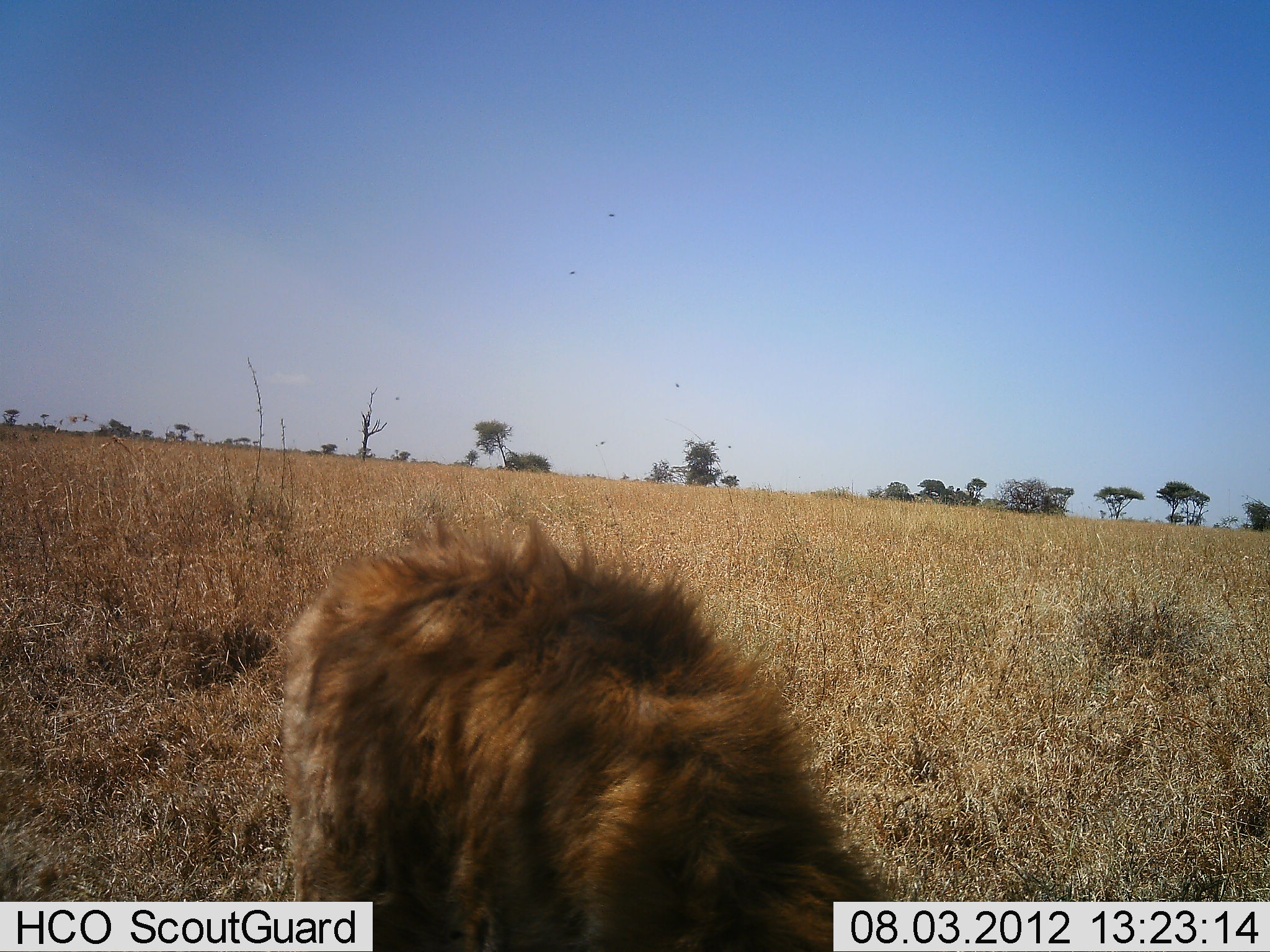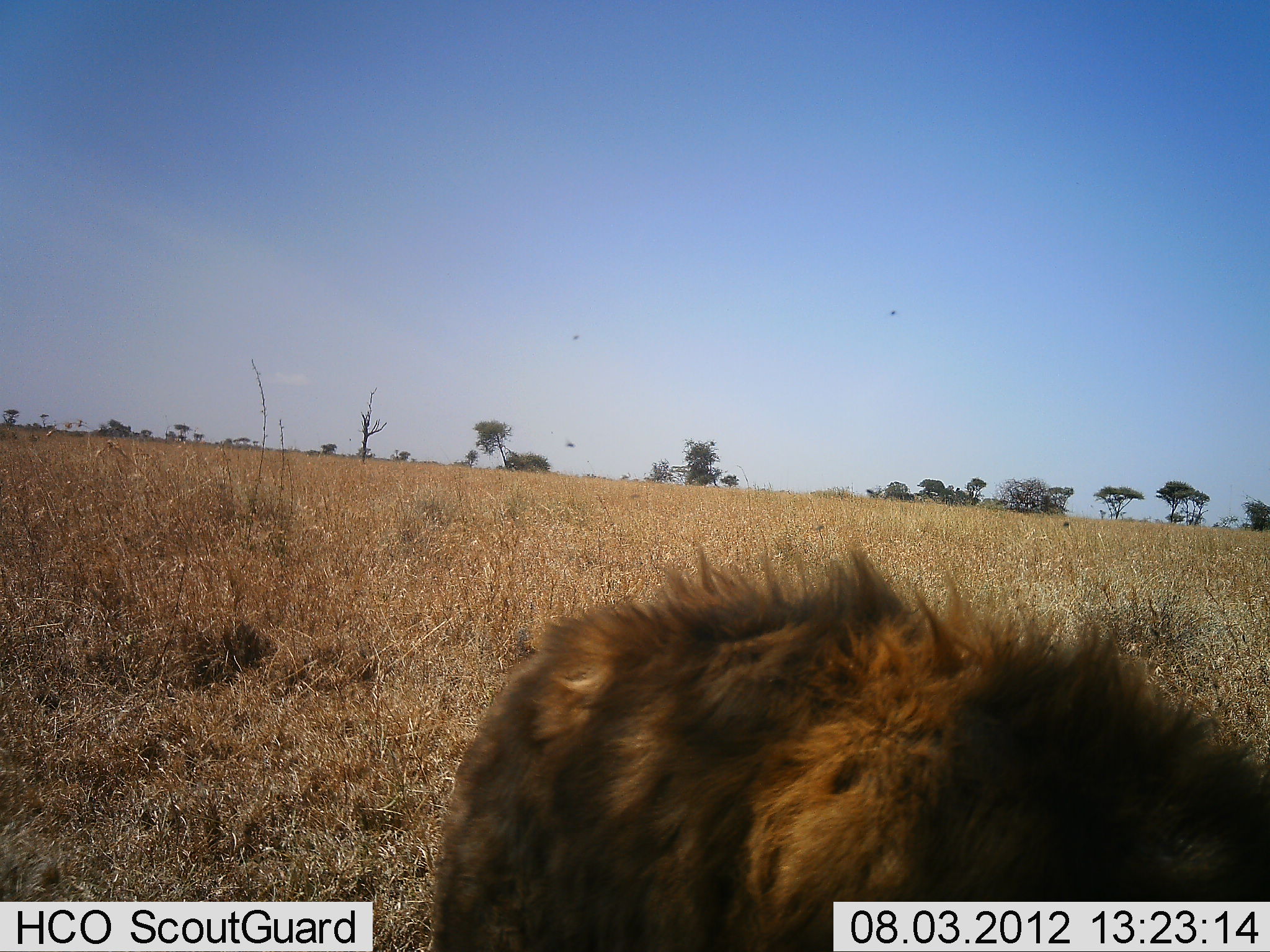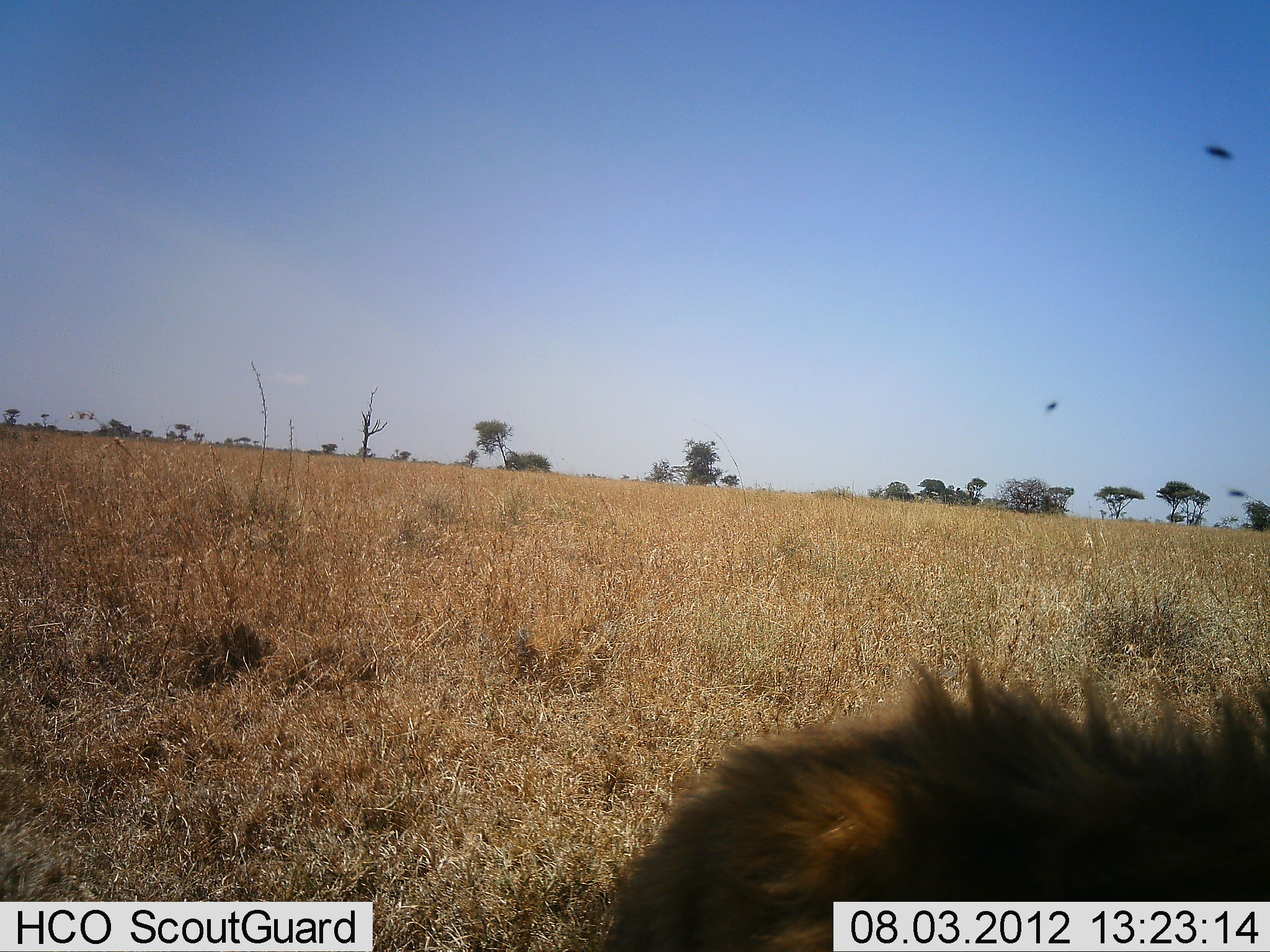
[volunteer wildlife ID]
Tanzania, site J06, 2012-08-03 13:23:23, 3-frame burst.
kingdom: Animalia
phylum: Chordata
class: Mammalia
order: Carnivora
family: Felidae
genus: Panthera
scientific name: Panthera leo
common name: lion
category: lionmale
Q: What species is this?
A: Lionmale (lion) (Panthera leo).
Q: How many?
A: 1.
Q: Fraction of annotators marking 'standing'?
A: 0%.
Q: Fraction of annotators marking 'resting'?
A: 10%.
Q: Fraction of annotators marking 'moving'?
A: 100%.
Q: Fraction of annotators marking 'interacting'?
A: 0%.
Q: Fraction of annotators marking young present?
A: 0%.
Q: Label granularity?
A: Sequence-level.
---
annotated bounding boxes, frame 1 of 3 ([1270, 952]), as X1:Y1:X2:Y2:
animal: 286:506:893:952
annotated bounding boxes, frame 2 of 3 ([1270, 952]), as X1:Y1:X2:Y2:
animal: 432:531:1269:952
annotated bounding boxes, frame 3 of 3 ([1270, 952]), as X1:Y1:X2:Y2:
animal: 600:643:1270:952